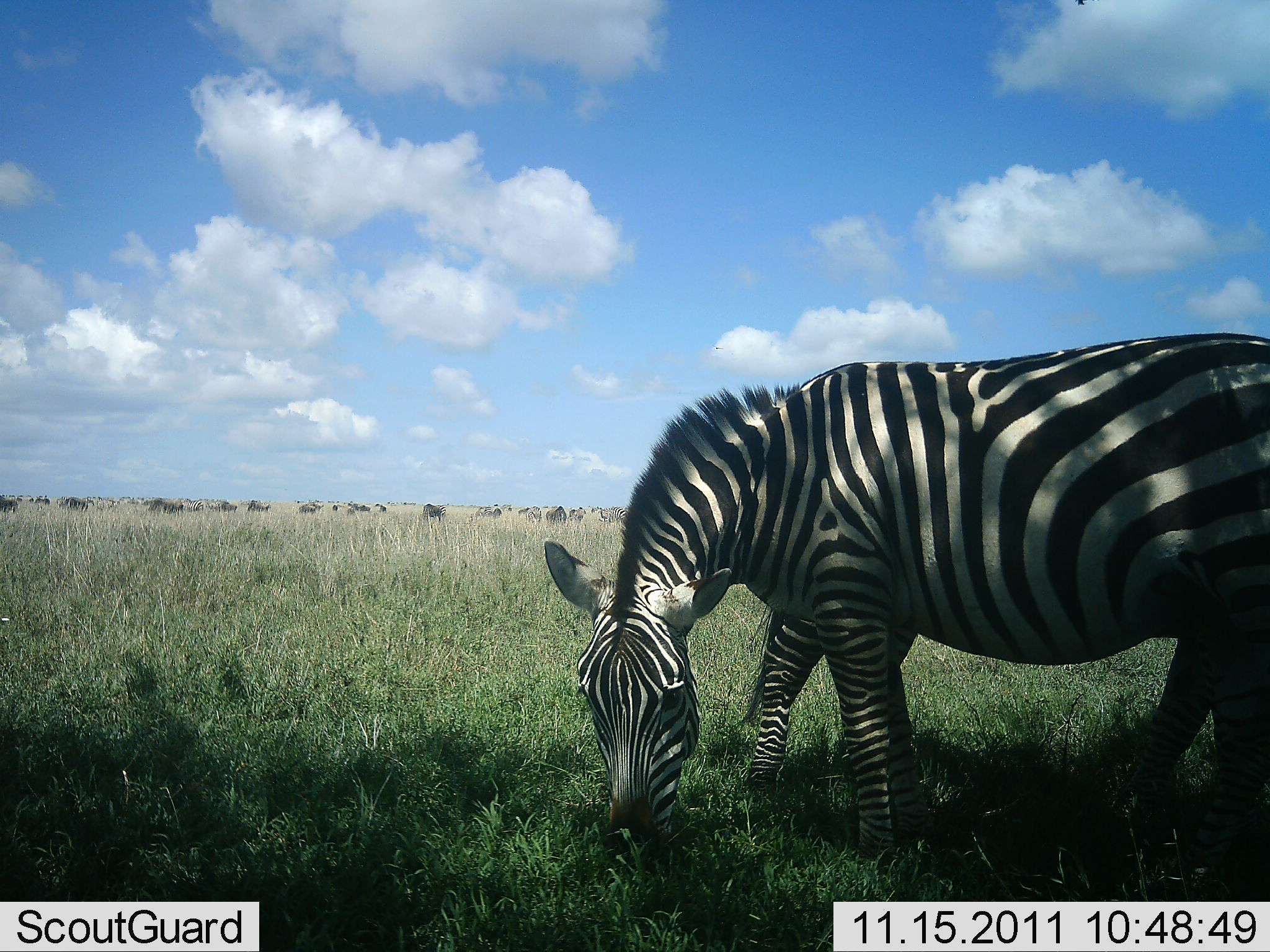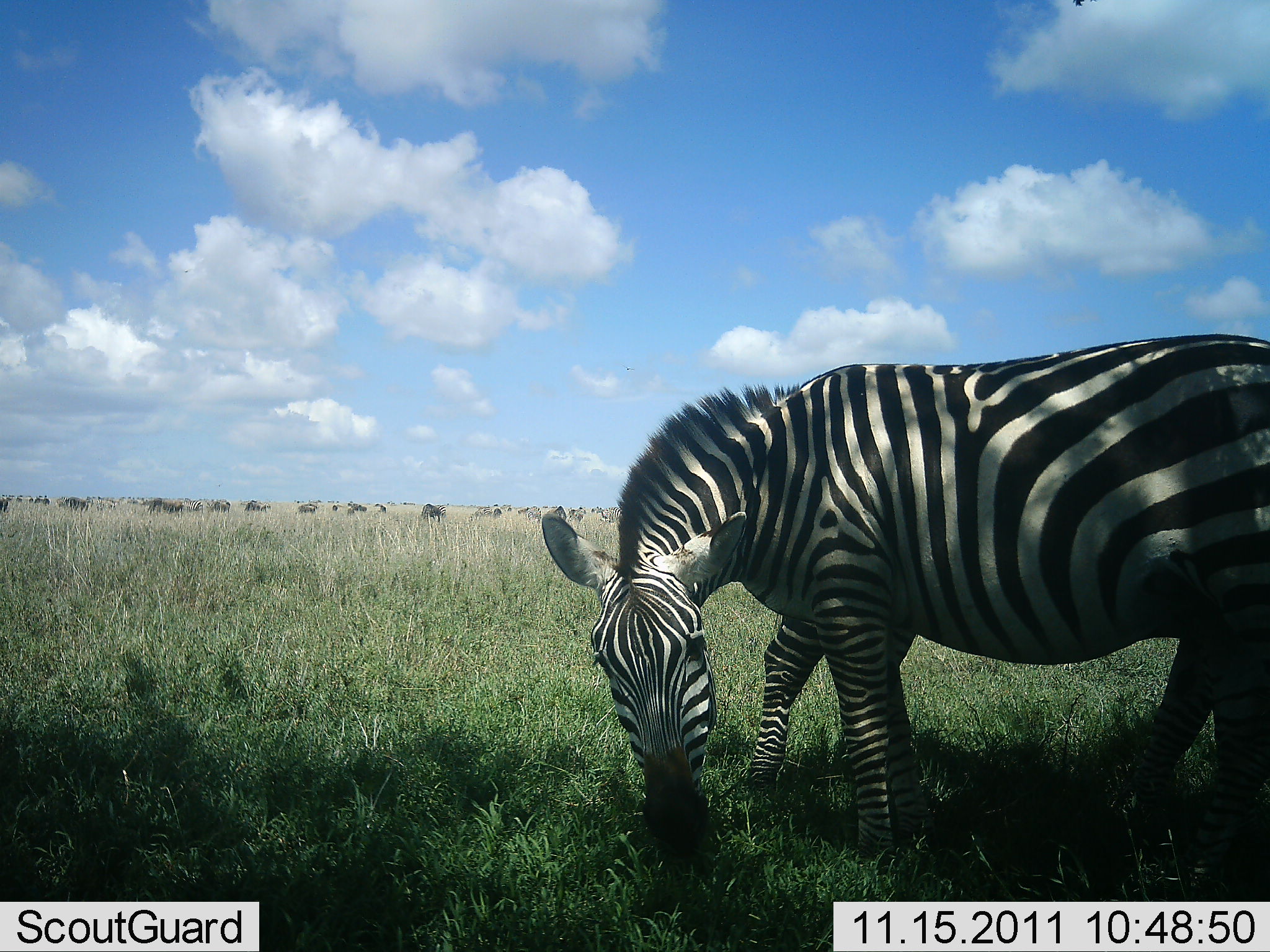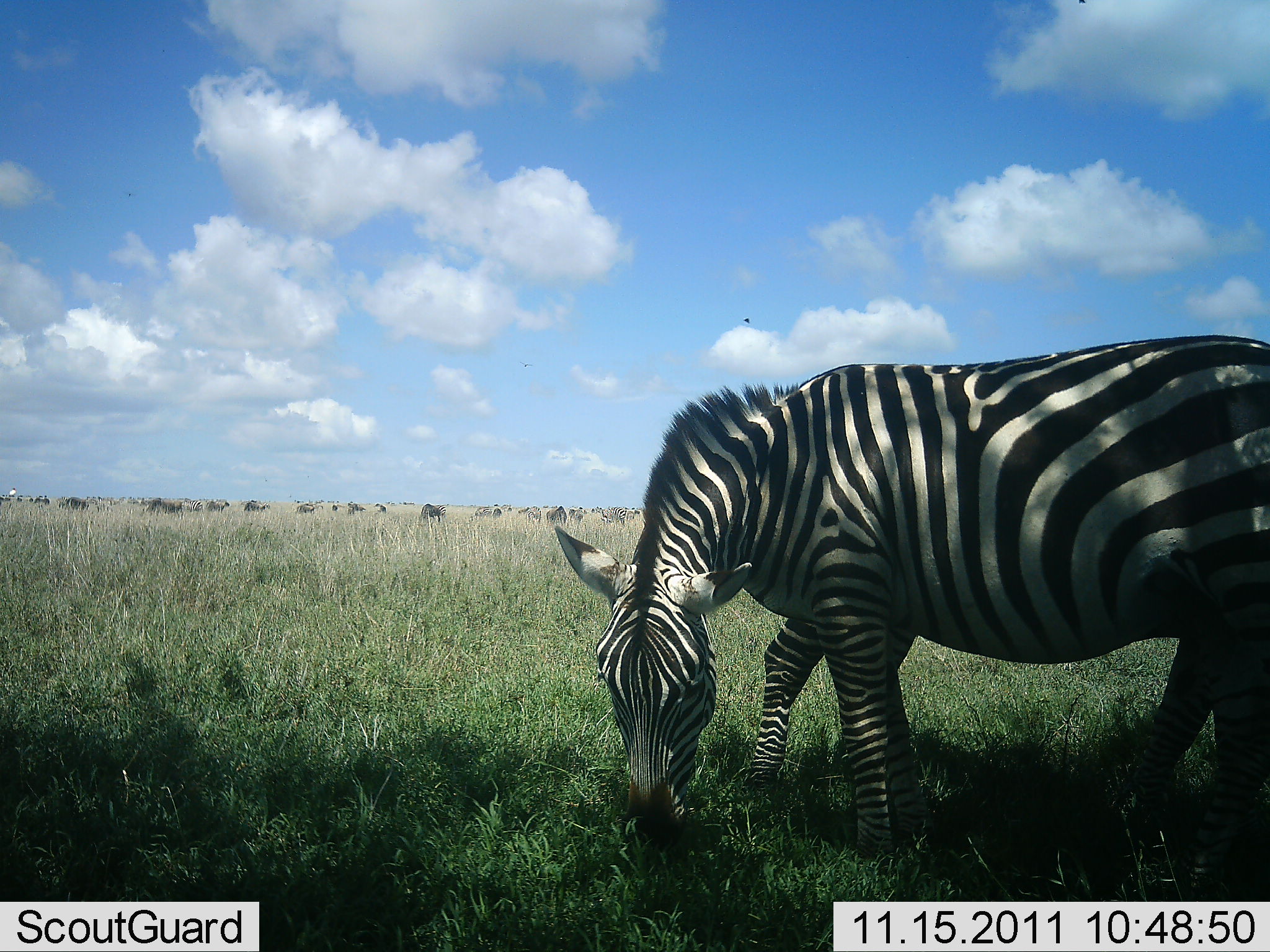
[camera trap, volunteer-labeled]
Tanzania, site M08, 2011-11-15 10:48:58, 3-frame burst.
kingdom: Animalia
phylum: Chordata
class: Mammalia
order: Perissodactyla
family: Equidae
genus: Equus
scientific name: Equus quagga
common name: plains zebra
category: zebra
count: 1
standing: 16%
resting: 5%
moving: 5%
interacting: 0%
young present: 0%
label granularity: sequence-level